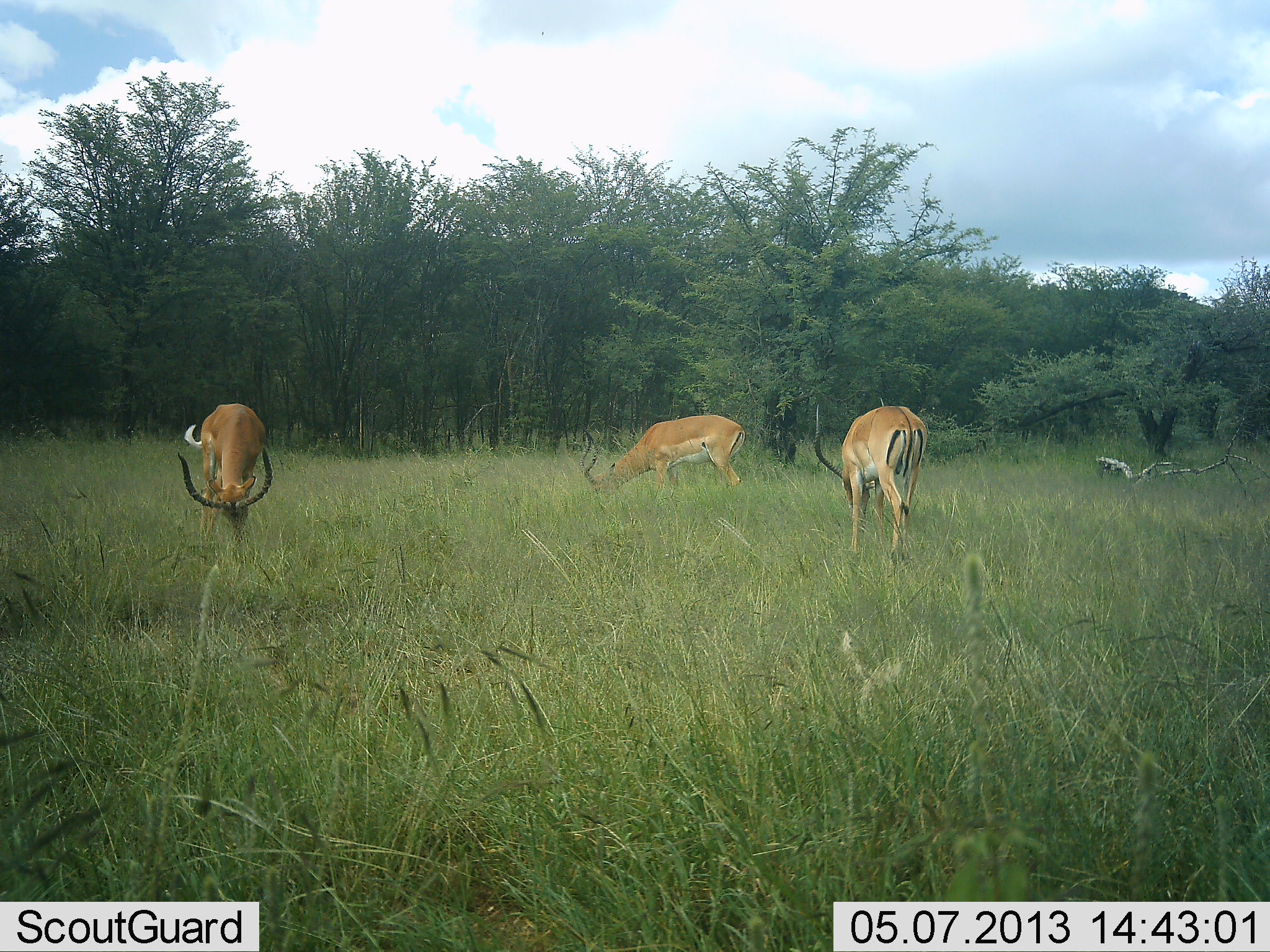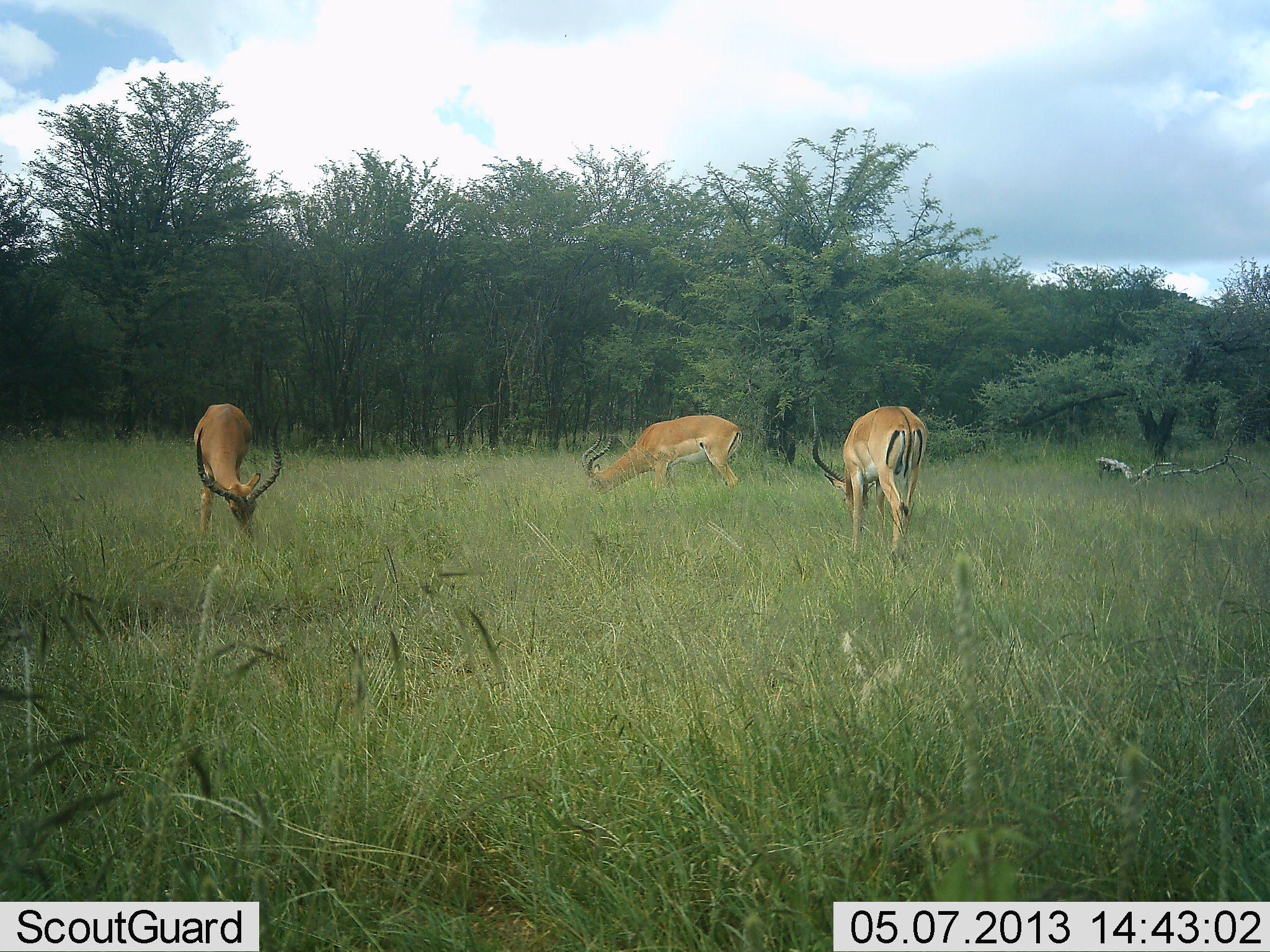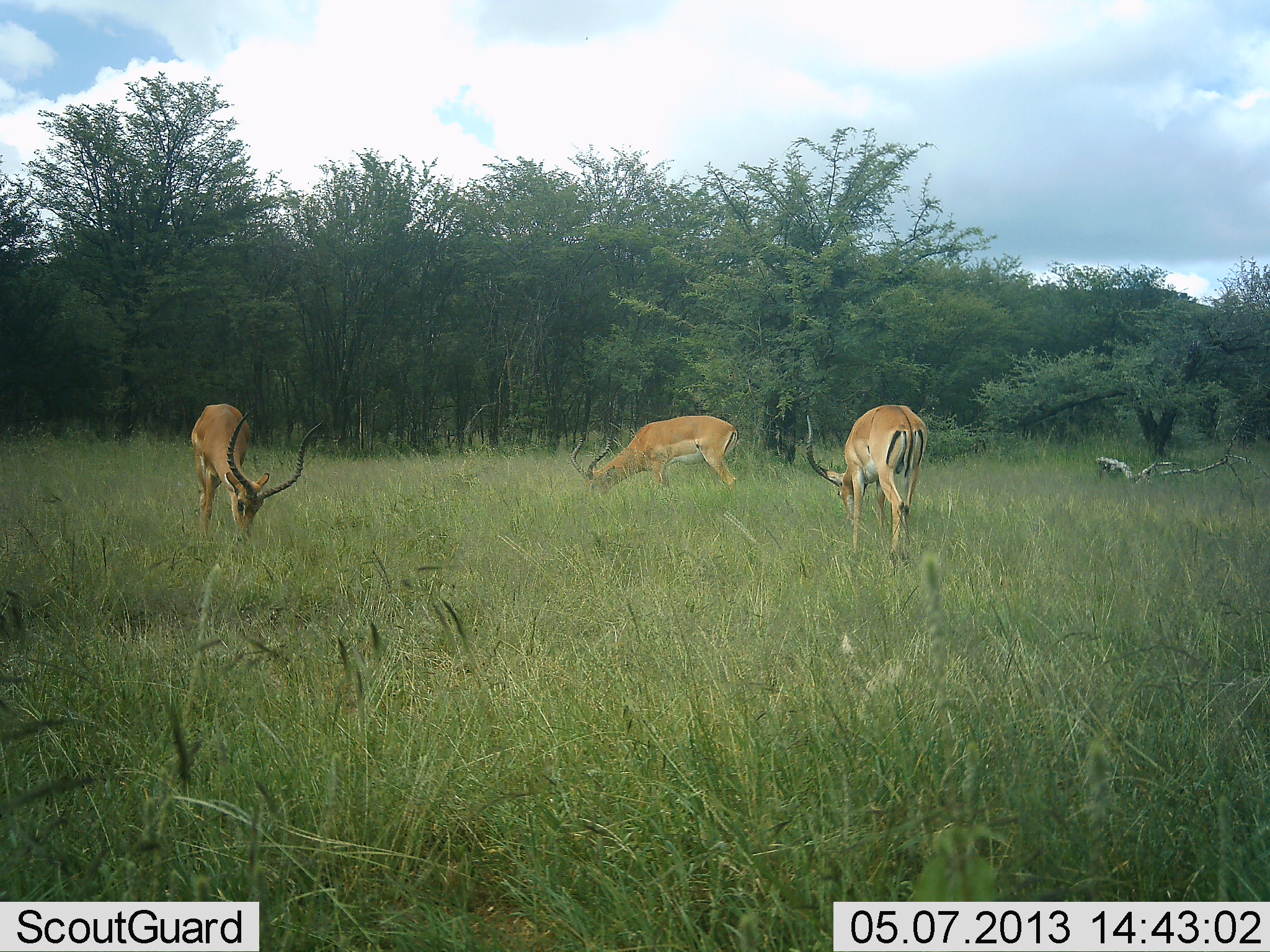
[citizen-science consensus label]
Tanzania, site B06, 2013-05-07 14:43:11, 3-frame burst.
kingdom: Animalia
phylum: Chordata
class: Mammalia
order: Artiodactyla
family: Bovidae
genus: Aepyceros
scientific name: Aepyceros melampus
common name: impala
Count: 3.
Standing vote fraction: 15%.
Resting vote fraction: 0%.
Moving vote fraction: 11%.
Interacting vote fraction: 0%.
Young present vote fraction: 0%.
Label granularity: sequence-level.